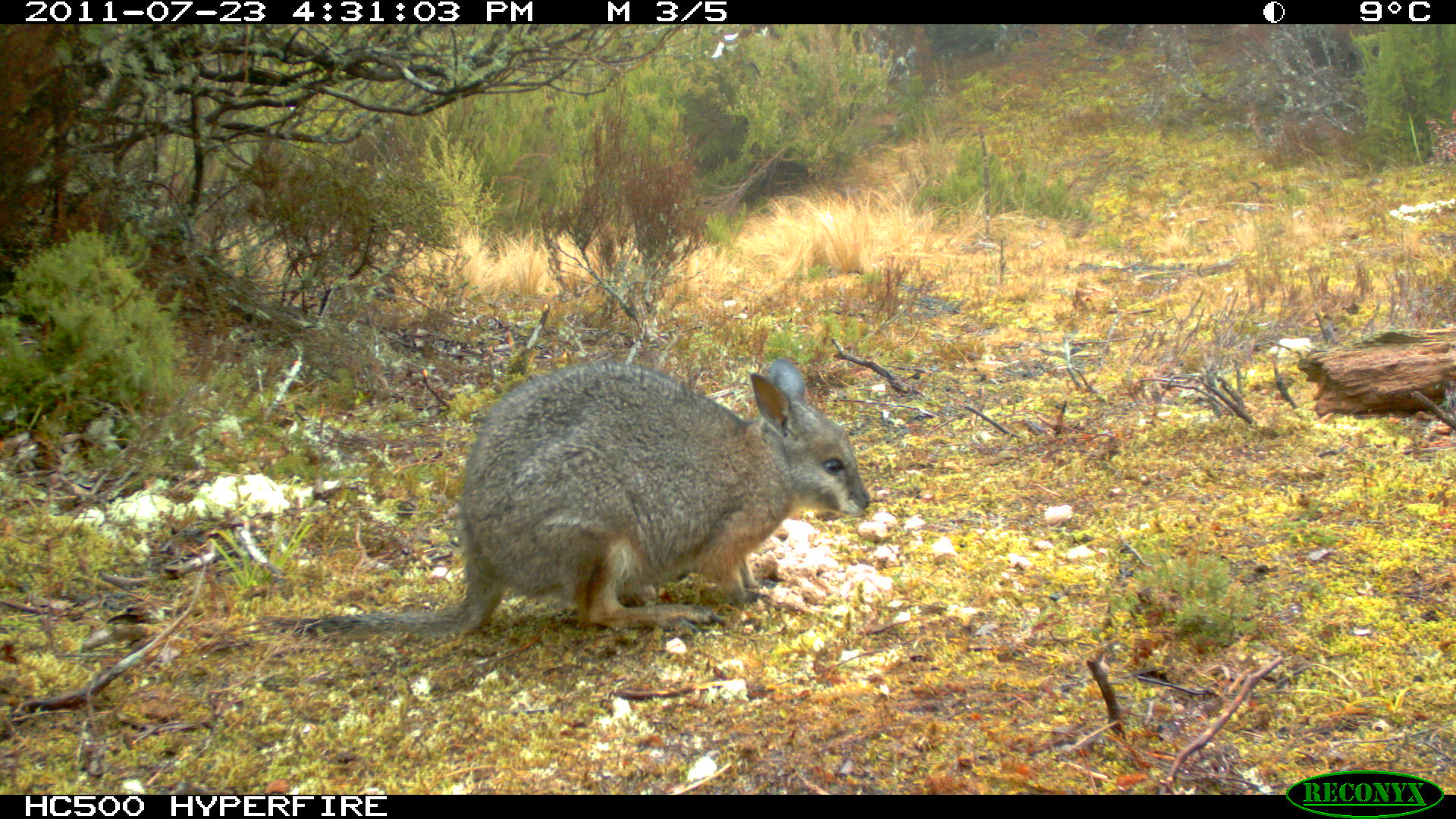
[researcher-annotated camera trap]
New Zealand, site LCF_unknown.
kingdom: Animalia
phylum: Chordata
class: Mammalia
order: Diprotodontia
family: Macropodidae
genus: Notamacropus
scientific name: Notamacropus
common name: wallaby